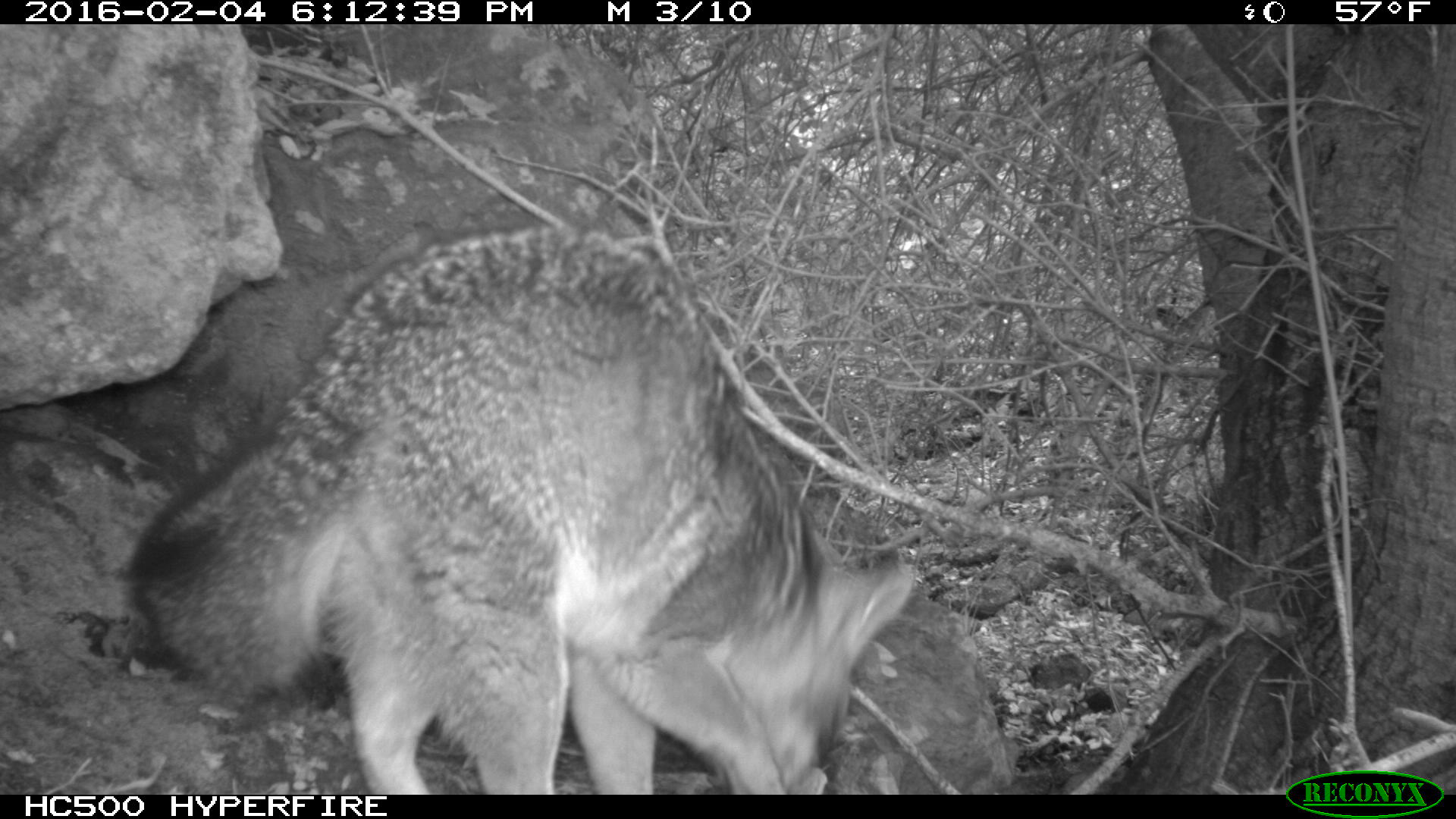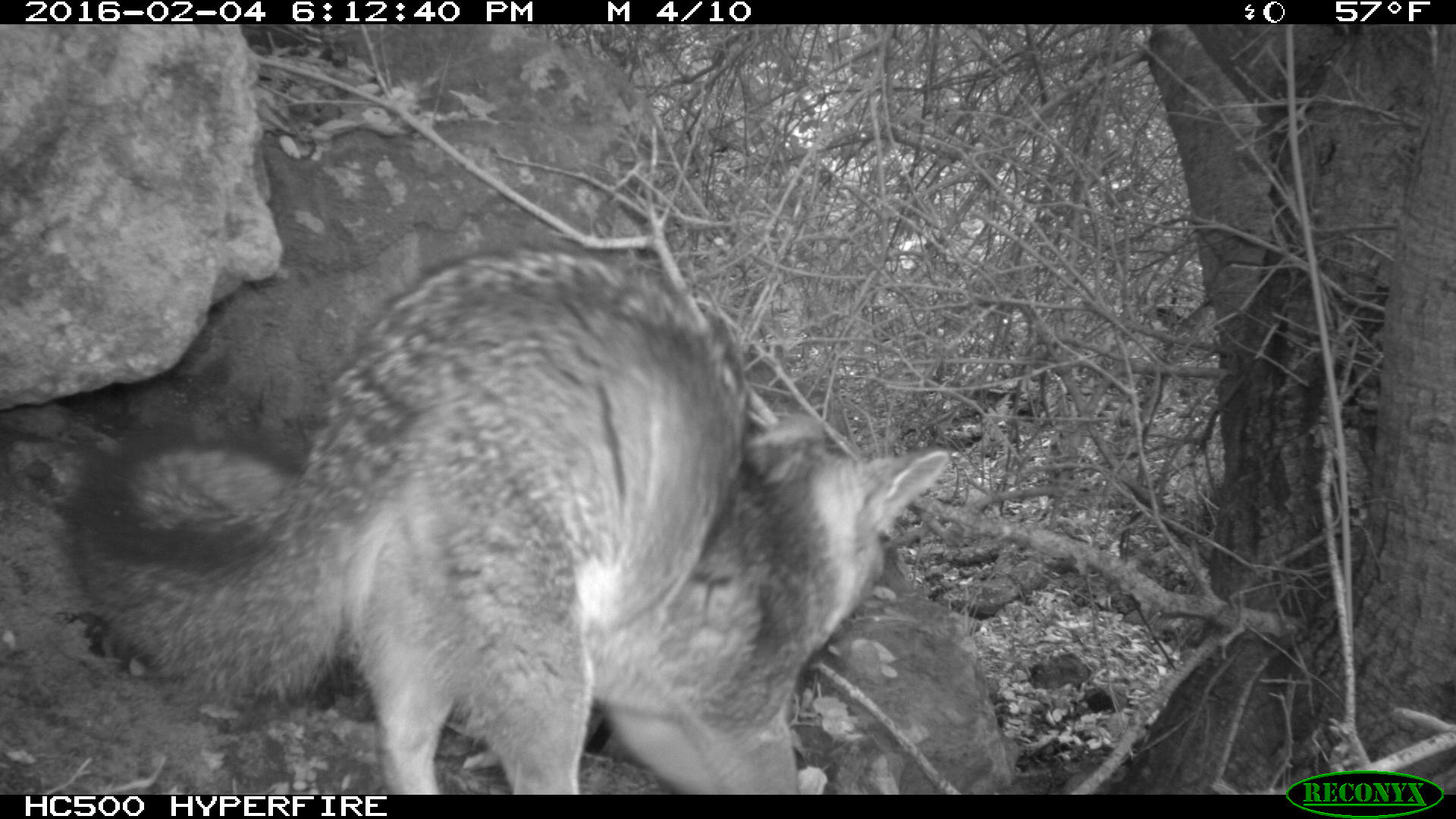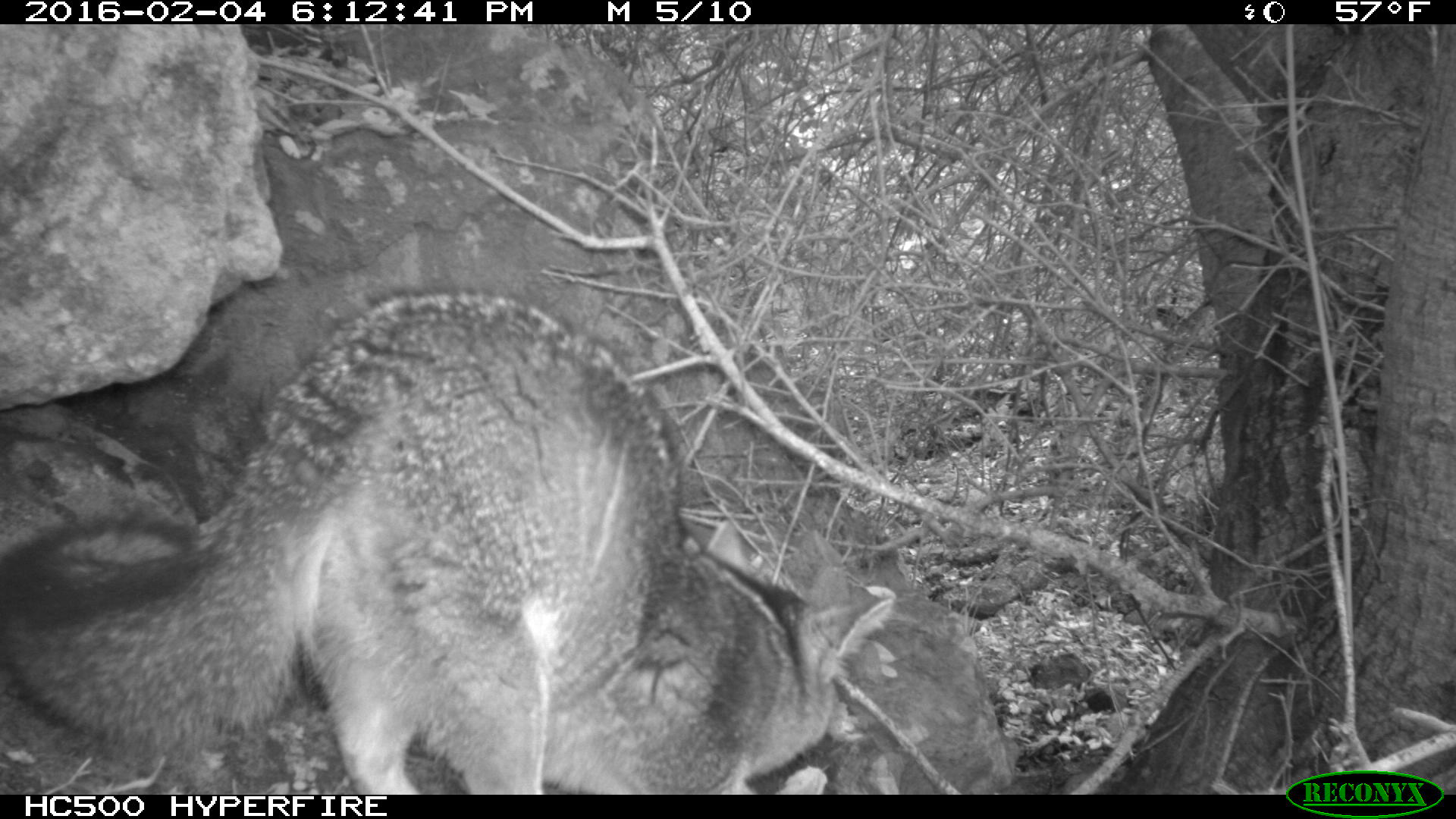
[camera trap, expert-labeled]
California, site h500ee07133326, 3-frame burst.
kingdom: Animalia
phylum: Chordata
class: Mammalia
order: Carnivora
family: Canidae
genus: Urocyon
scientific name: Urocyon littoralis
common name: island fox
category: fox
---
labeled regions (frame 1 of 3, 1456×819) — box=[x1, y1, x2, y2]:
fox: box=[131, 223, 913, 794]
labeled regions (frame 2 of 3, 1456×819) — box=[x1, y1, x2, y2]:
fox: box=[57, 246, 949, 795]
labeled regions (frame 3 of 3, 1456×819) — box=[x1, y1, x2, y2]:
fox: box=[0, 284, 891, 794]